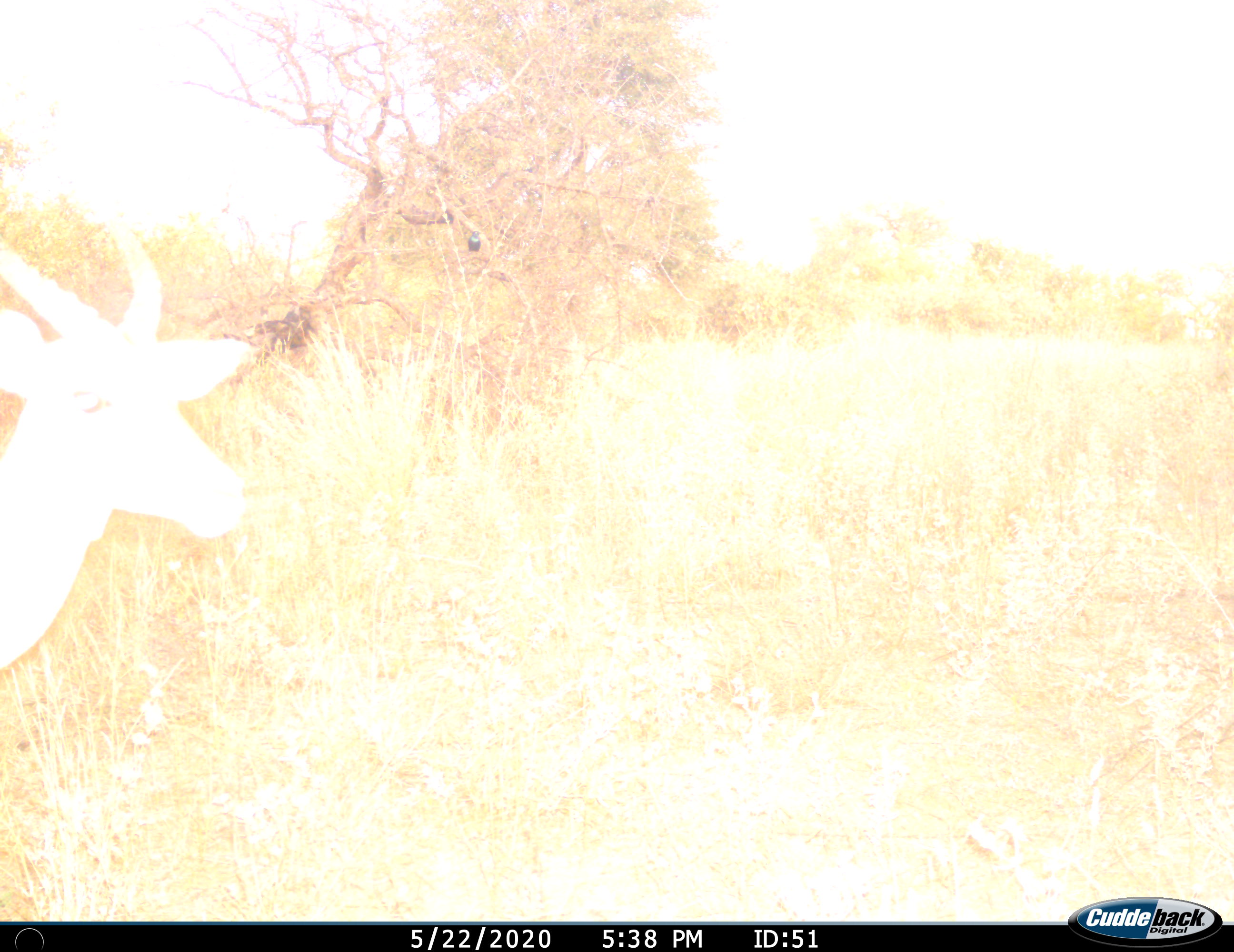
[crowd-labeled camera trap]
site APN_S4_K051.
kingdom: Animalia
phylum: Chordata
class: Mammalia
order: Artiodactyla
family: Bovidae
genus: Aepyceros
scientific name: Aepyceros melampus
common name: impala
Impala (Aepyceros melampus), count 1. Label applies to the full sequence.